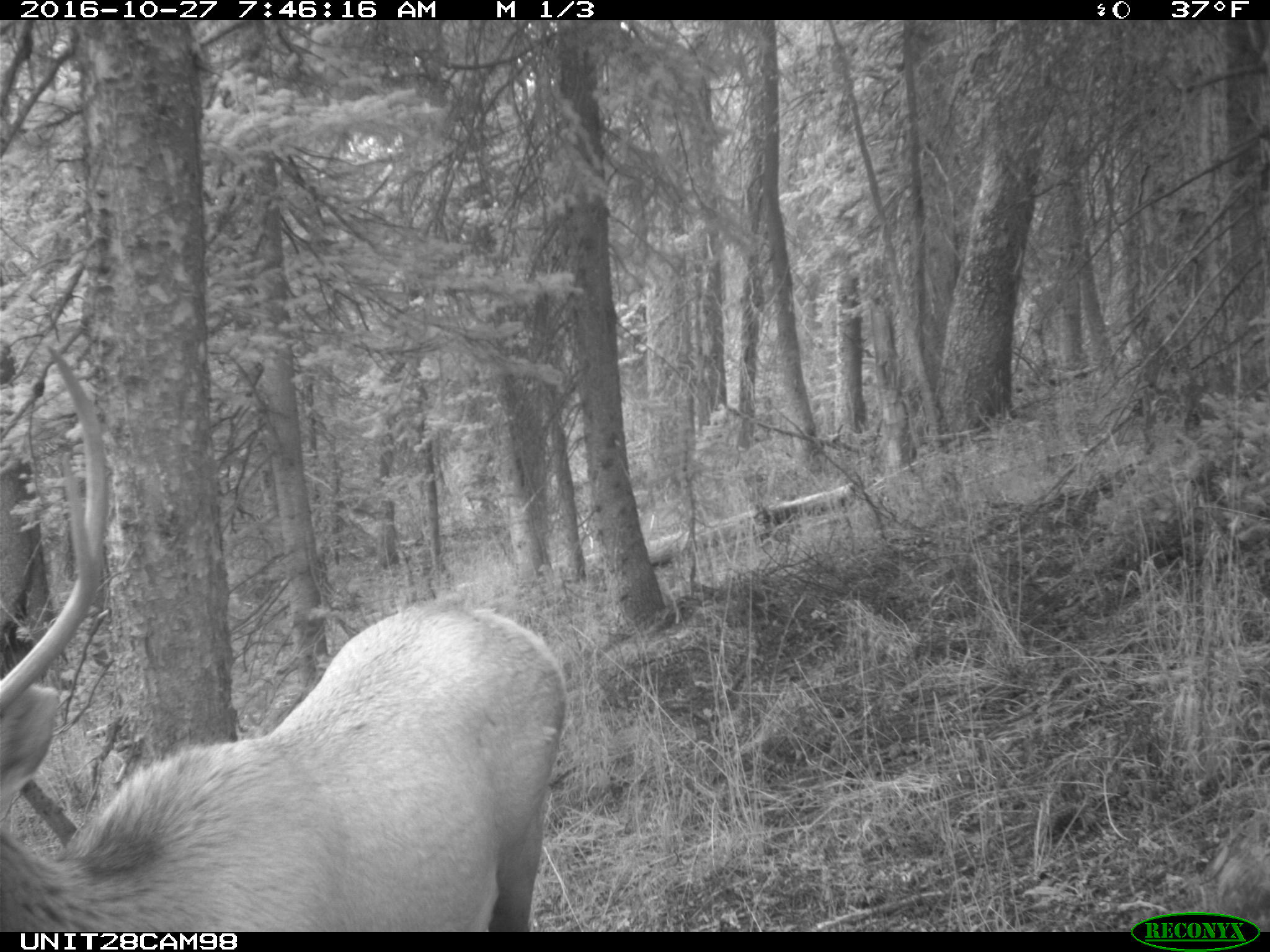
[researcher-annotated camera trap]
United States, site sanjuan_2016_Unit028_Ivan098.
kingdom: Animalia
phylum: Chordata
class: Mammalia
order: Artiodactyla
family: Cervidae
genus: Cervus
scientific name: Cervus elaphus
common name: red deer